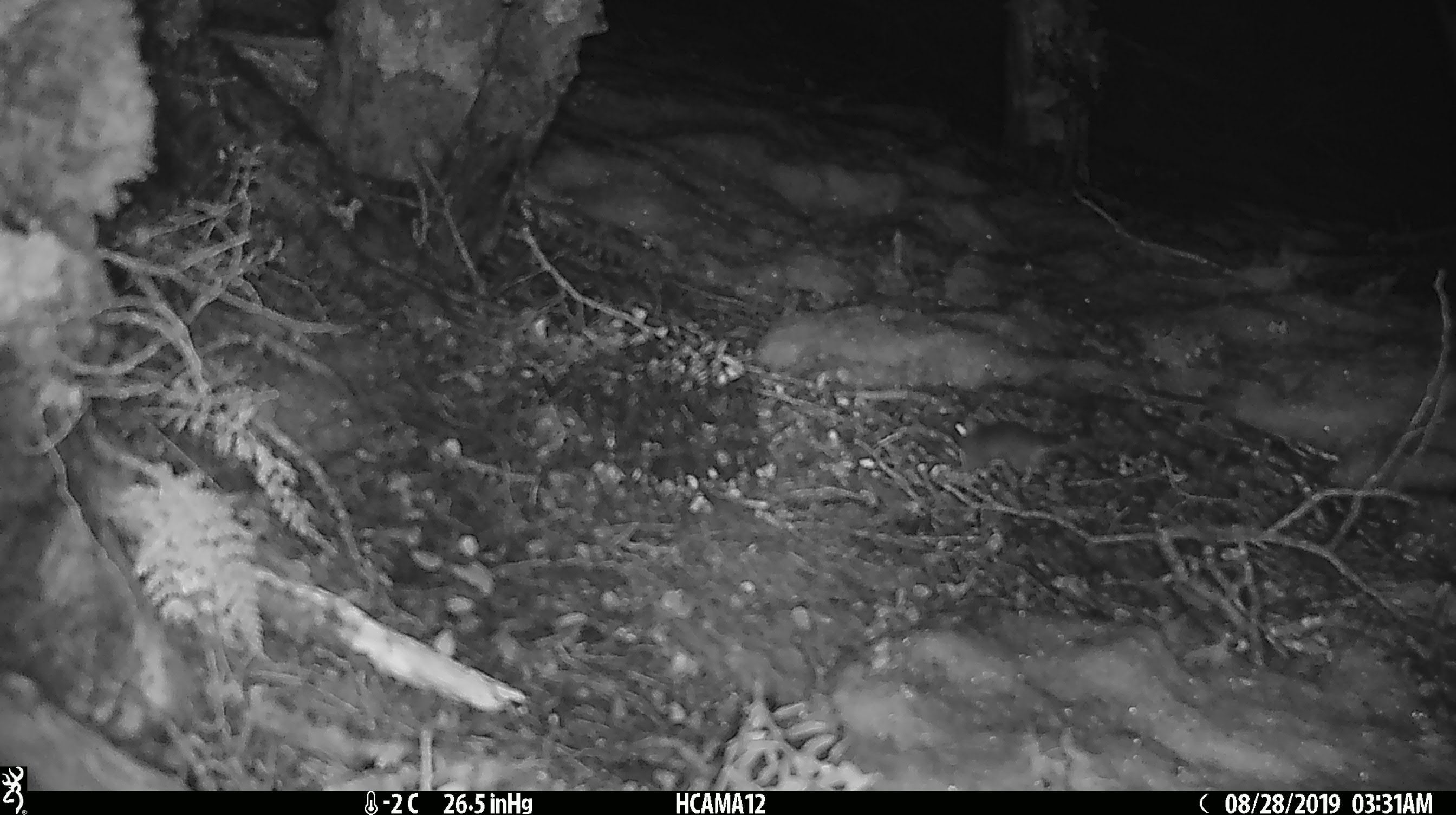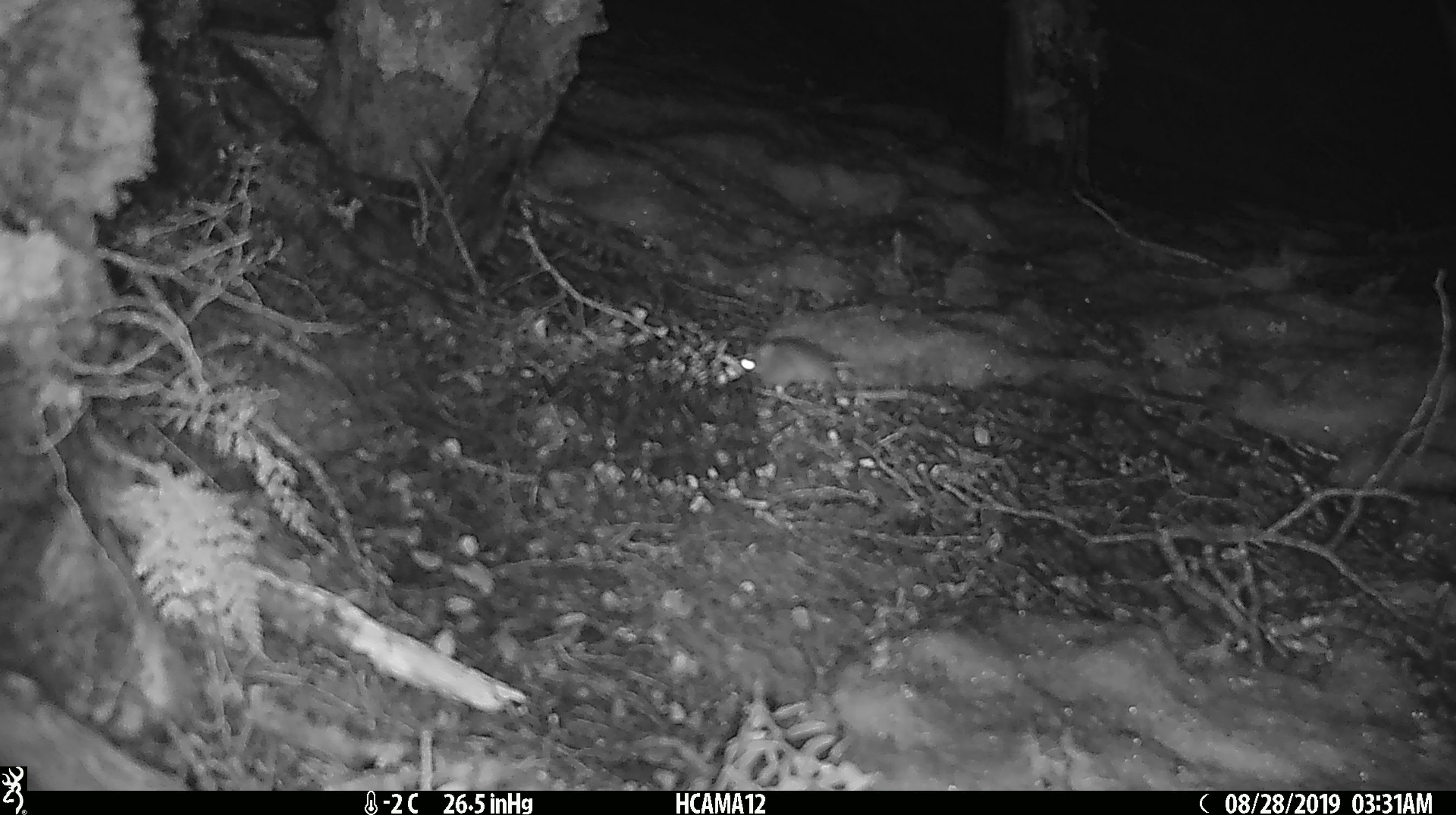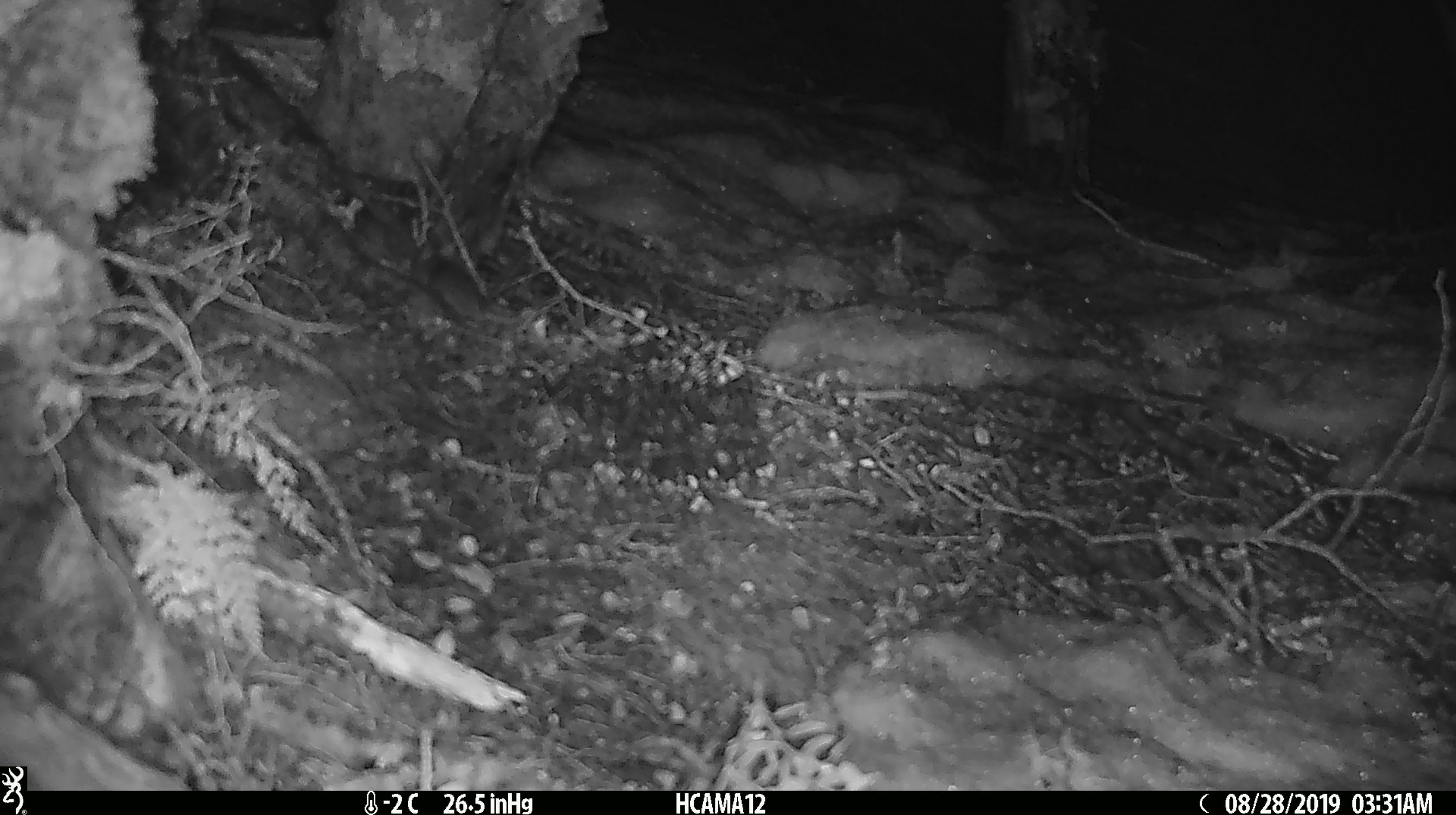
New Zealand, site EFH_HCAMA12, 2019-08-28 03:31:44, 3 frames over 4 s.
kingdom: Animalia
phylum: Chordata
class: Mammalia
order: Rodentia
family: Muridae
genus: Mus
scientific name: Mus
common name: mouse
Mouse (Mus).